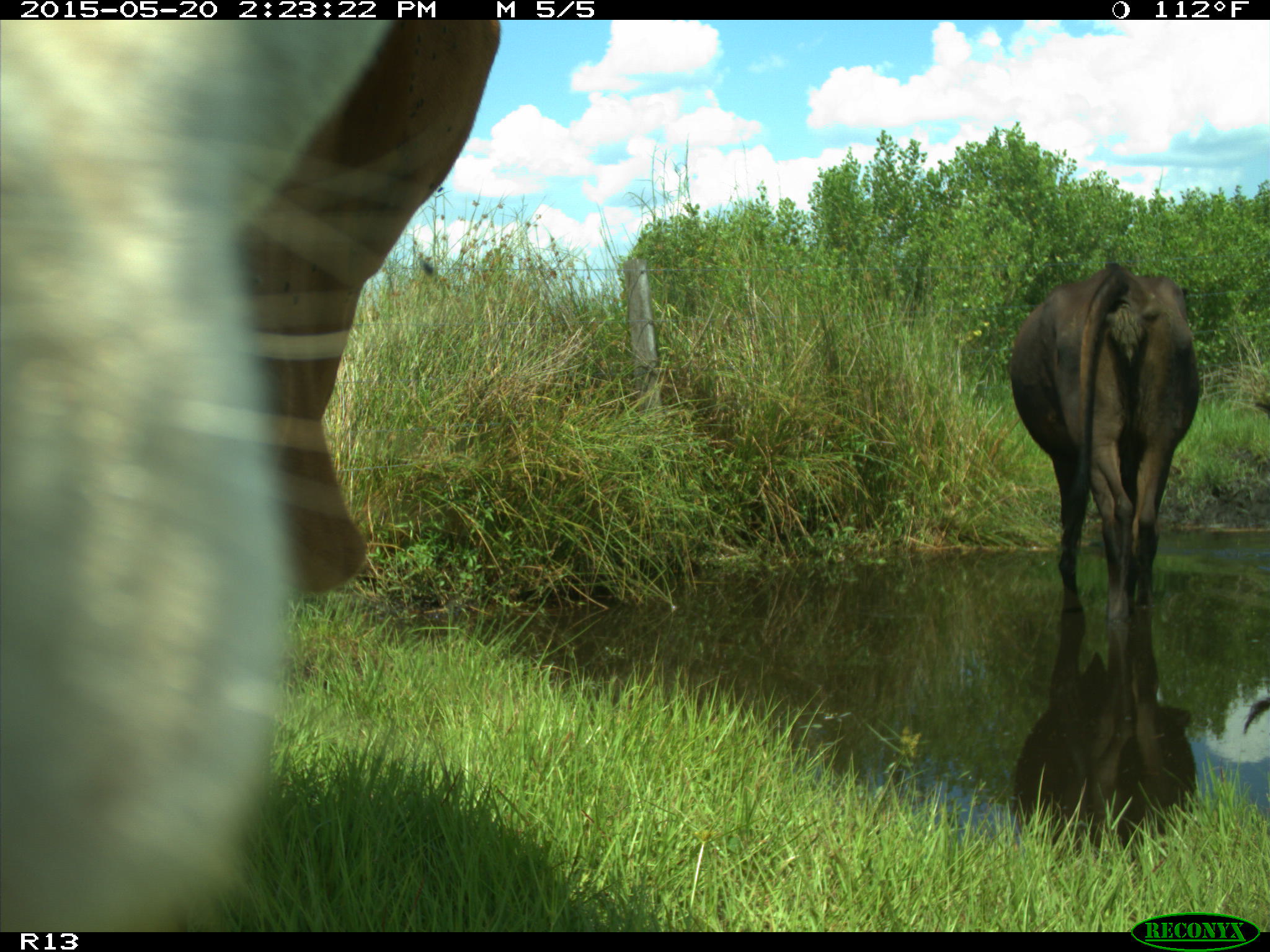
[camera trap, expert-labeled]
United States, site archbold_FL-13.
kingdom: Animalia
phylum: Chordata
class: Mammalia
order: Artiodactyla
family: Bovidae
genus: Bos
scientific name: Bos taurus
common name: domestic cow